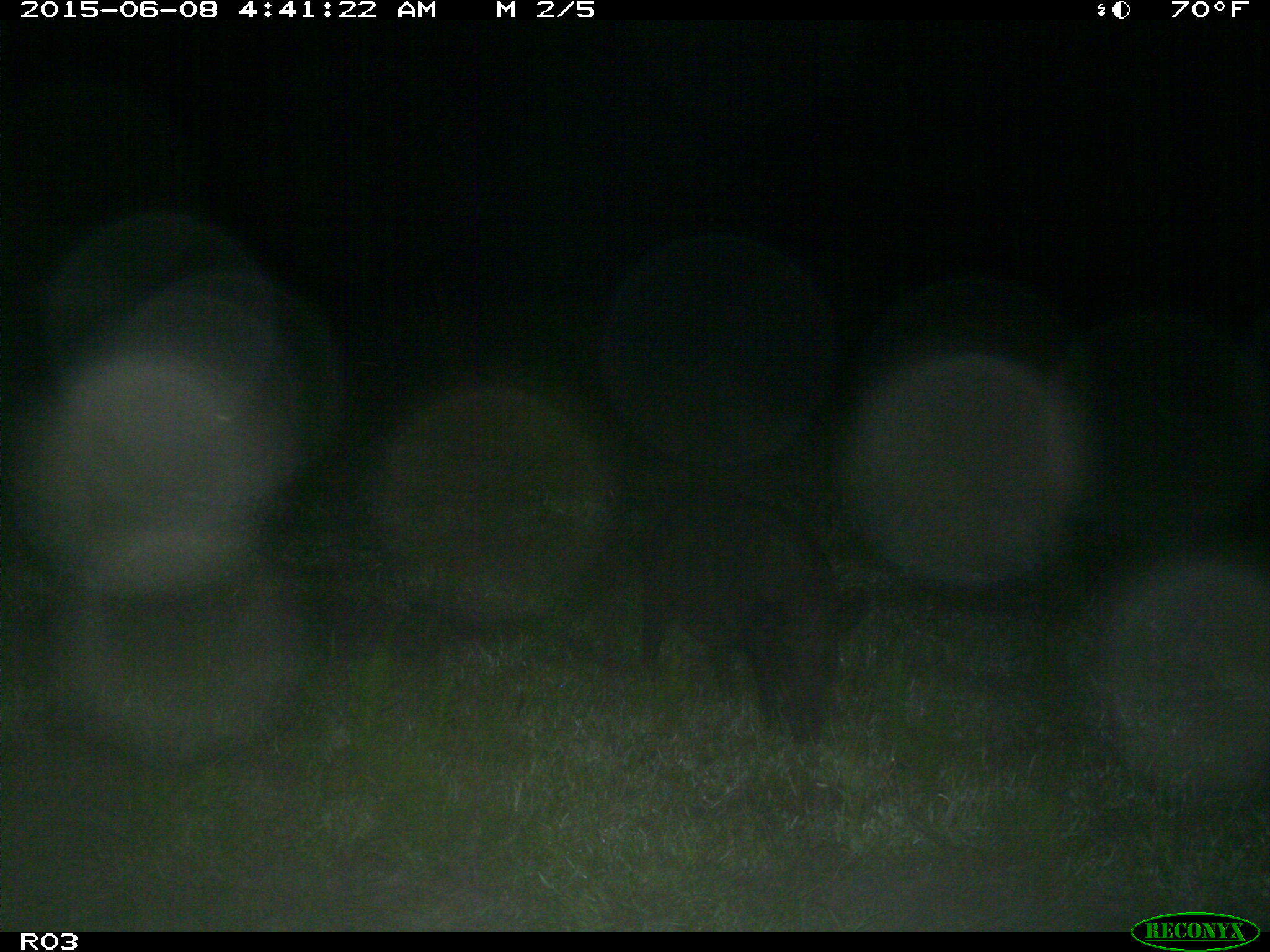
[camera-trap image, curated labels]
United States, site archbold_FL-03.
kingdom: Animalia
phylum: Chordata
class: Mammalia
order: Artiodactyla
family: Suidae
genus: Sus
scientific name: Sus scrofa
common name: wild boar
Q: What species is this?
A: Sus scrofa (wild boar).